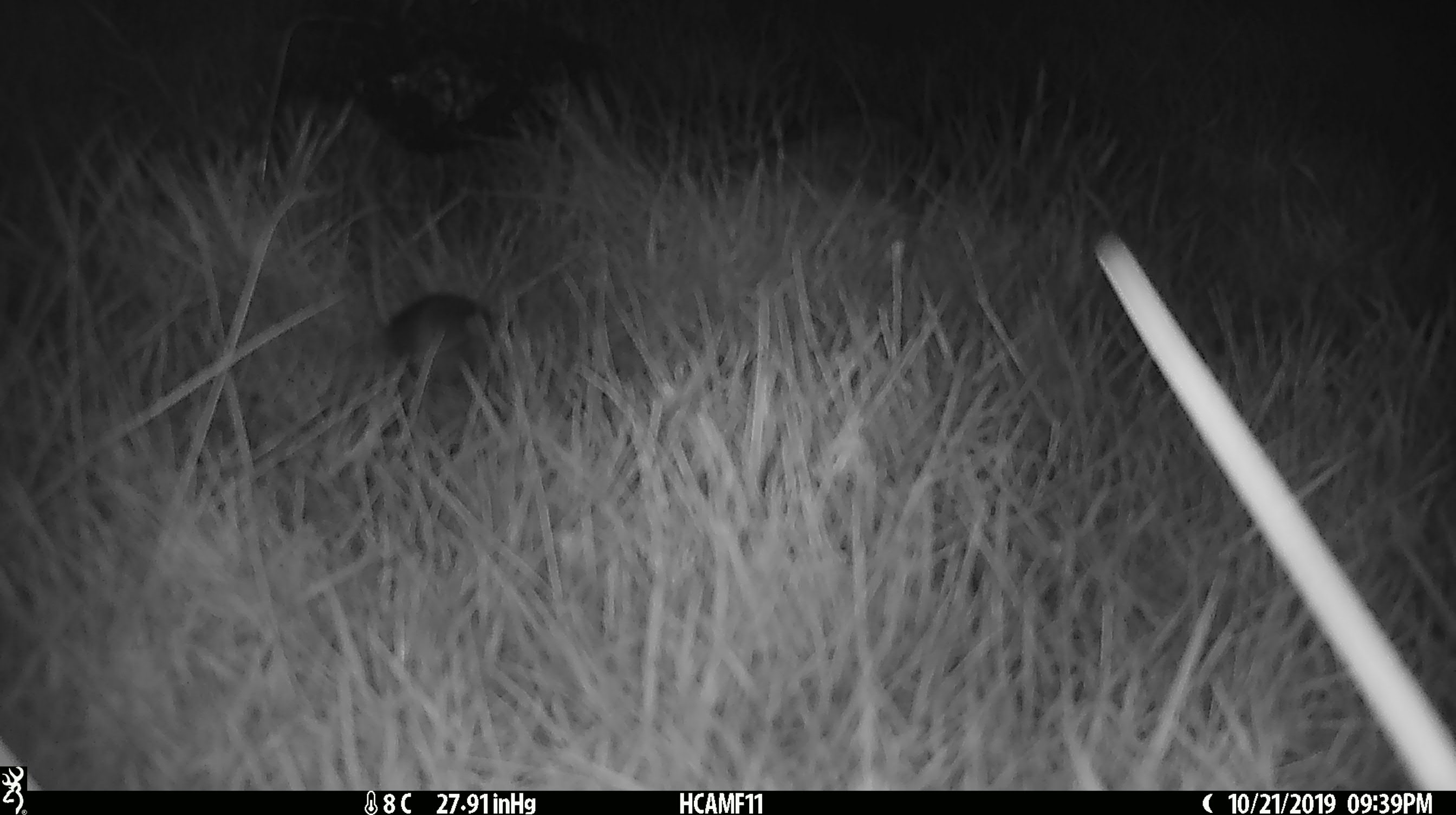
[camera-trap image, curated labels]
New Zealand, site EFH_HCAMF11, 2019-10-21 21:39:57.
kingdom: Animalia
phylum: Chordata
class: Mammalia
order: Rodentia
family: Muridae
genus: Mus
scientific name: Mus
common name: mouse